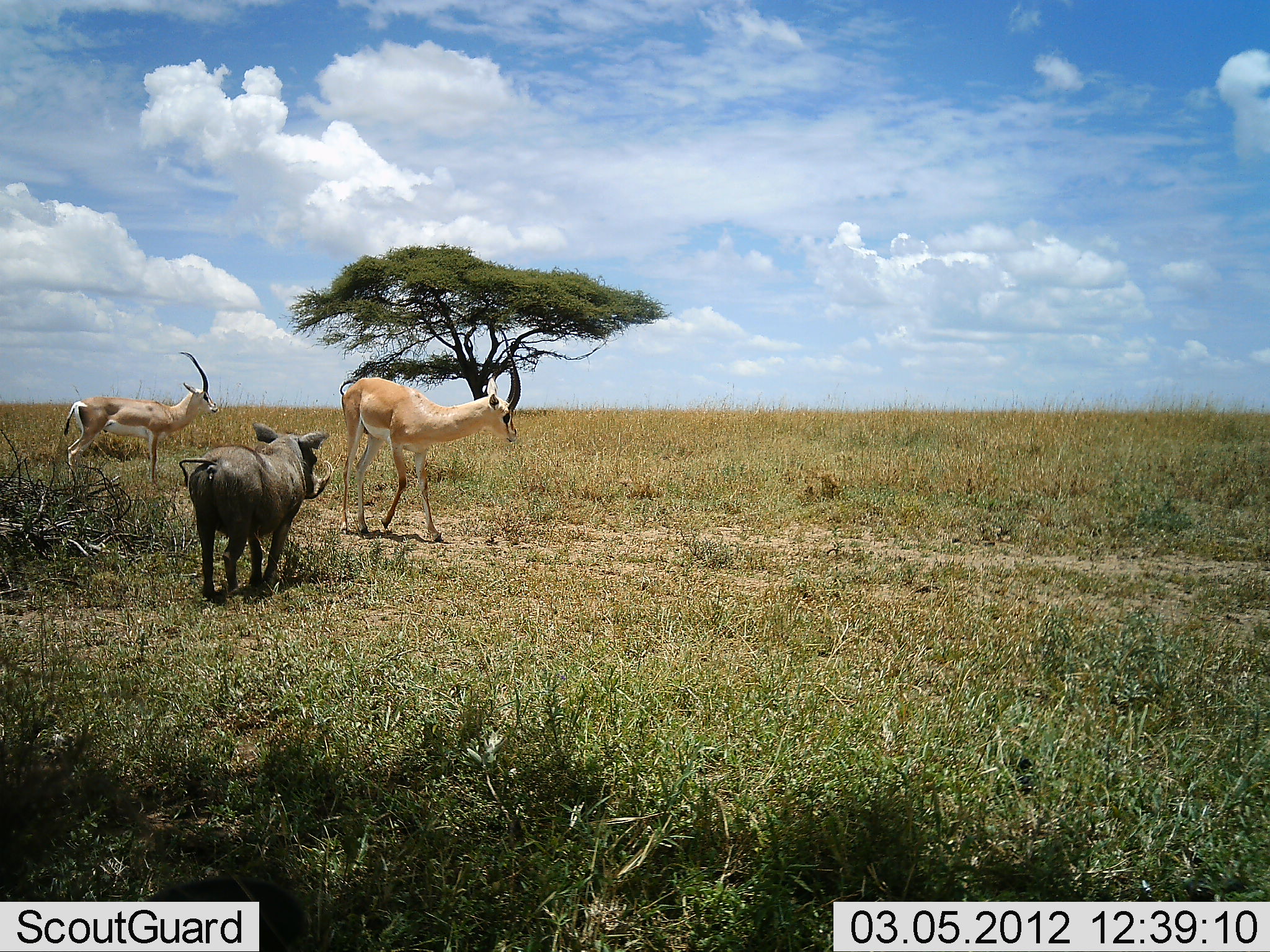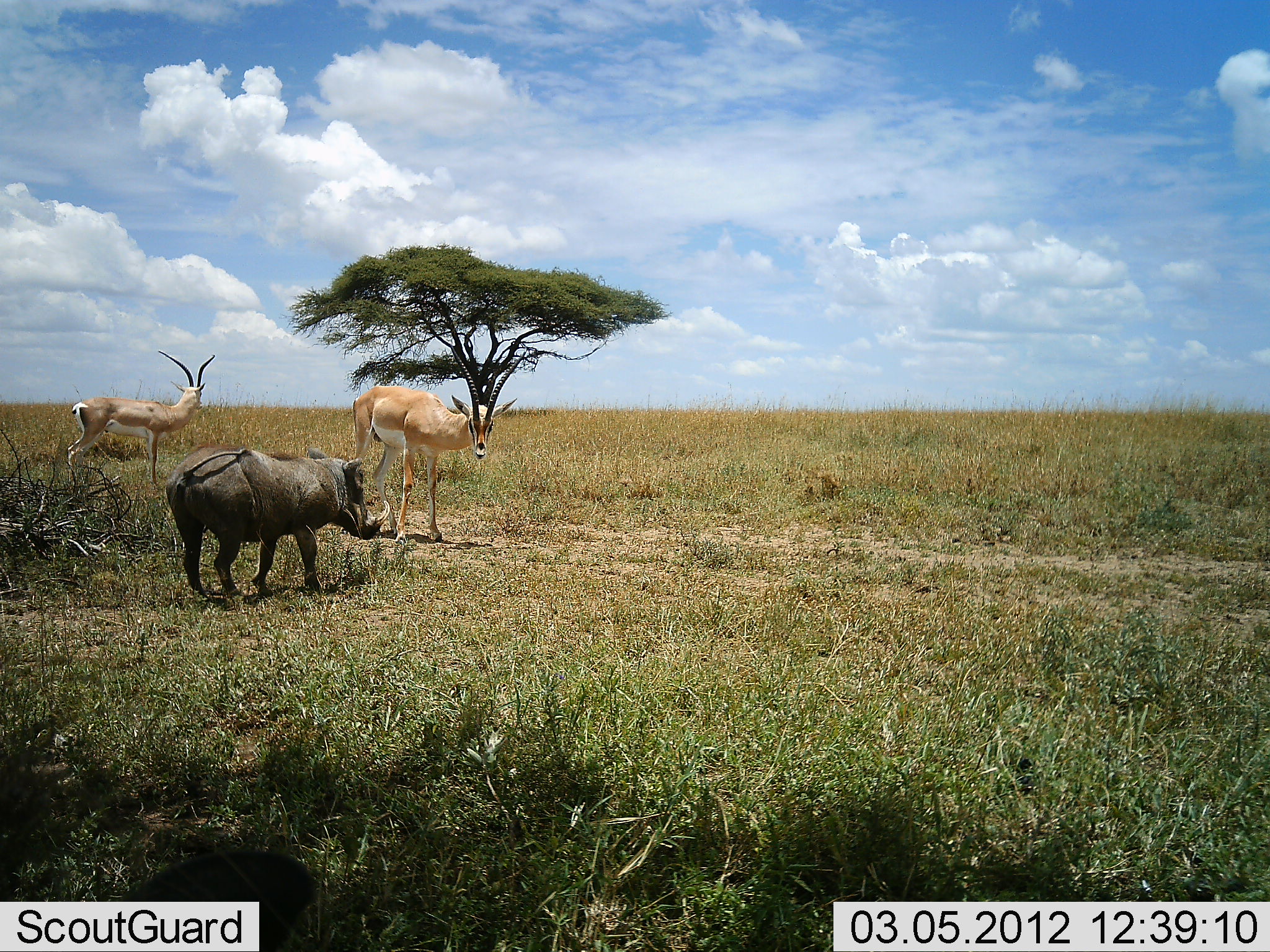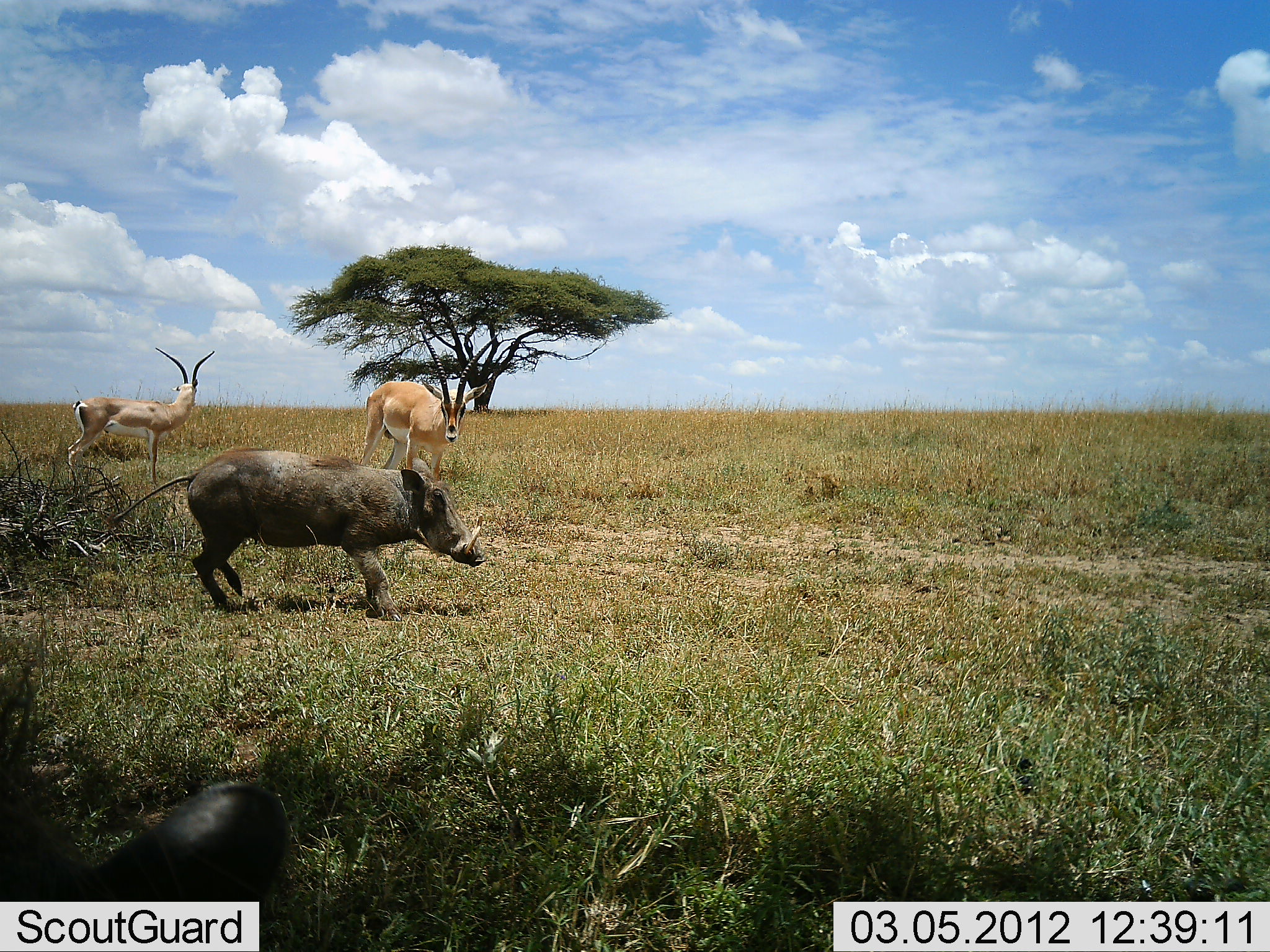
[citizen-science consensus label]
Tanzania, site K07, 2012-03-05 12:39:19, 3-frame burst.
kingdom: Animalia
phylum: Chordata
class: Mammalia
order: Artiodactyla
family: Bovidae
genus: Nanger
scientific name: Nanger granti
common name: grant's gazelle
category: gazellegrants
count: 2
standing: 79%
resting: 0%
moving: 21%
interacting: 25%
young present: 0%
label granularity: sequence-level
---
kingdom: Animalia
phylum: Chordata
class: Mammalia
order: Artiodactyla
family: Suidae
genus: Phacochoerus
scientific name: Phacochoerus africanus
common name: warthog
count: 2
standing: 30%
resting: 0%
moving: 70%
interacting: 27%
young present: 0%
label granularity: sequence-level